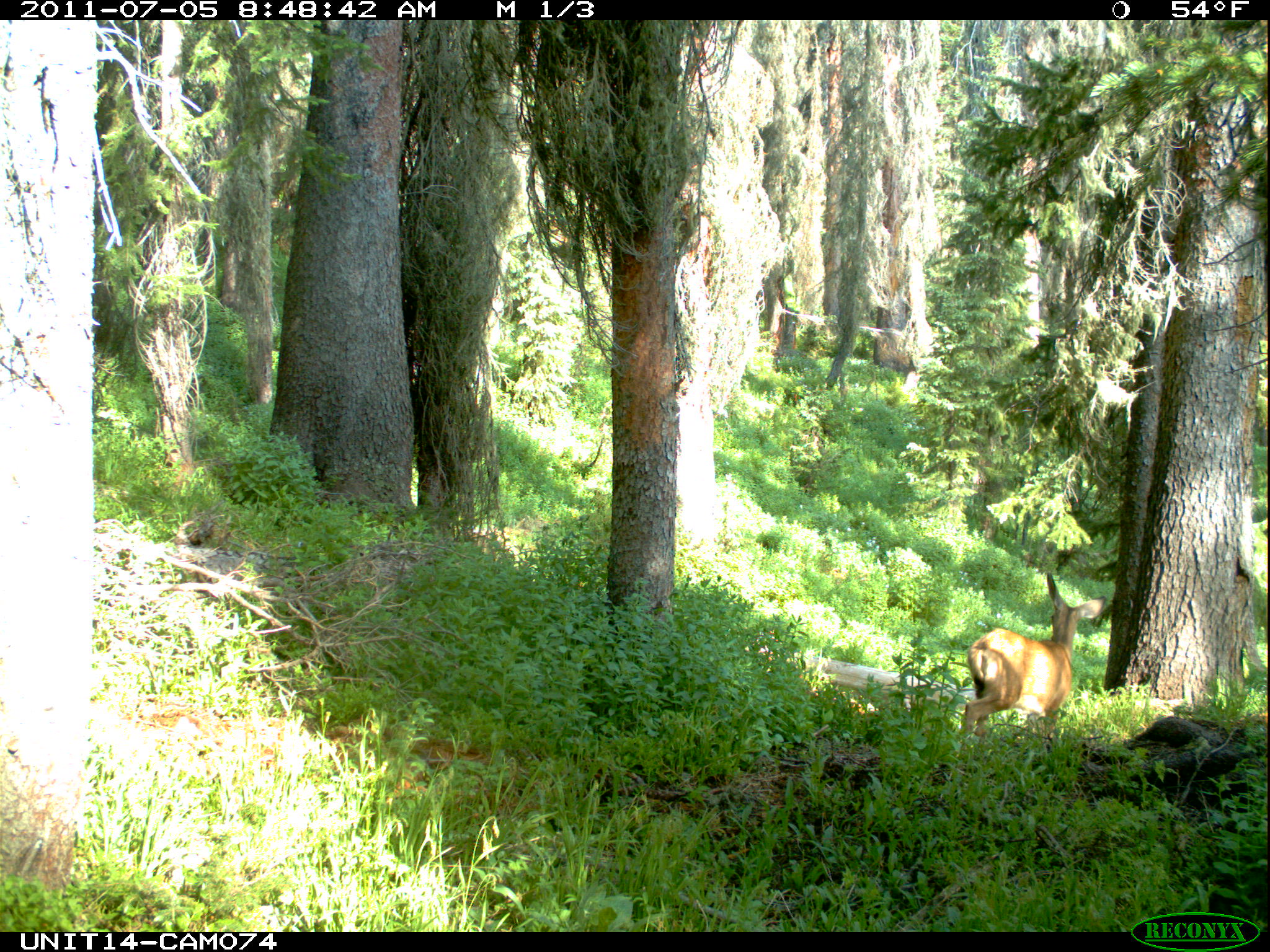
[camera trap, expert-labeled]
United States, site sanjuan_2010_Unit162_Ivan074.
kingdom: Animalia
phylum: Chordata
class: Mammalia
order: Artiodactyla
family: Cervidae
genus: Odocoileus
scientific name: Odocoileus hemionus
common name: mule deer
Odocoileus hemionus (mule deer).